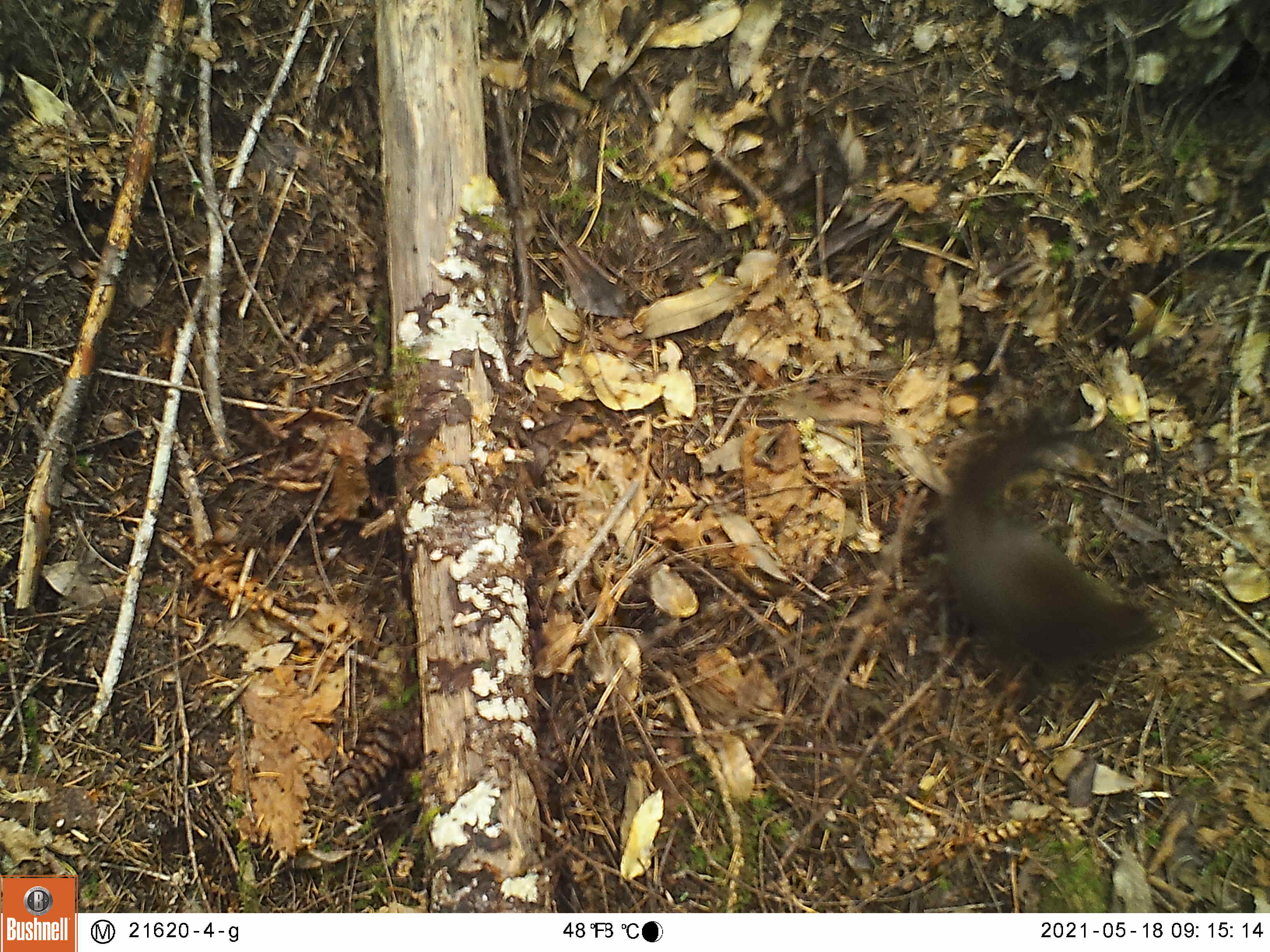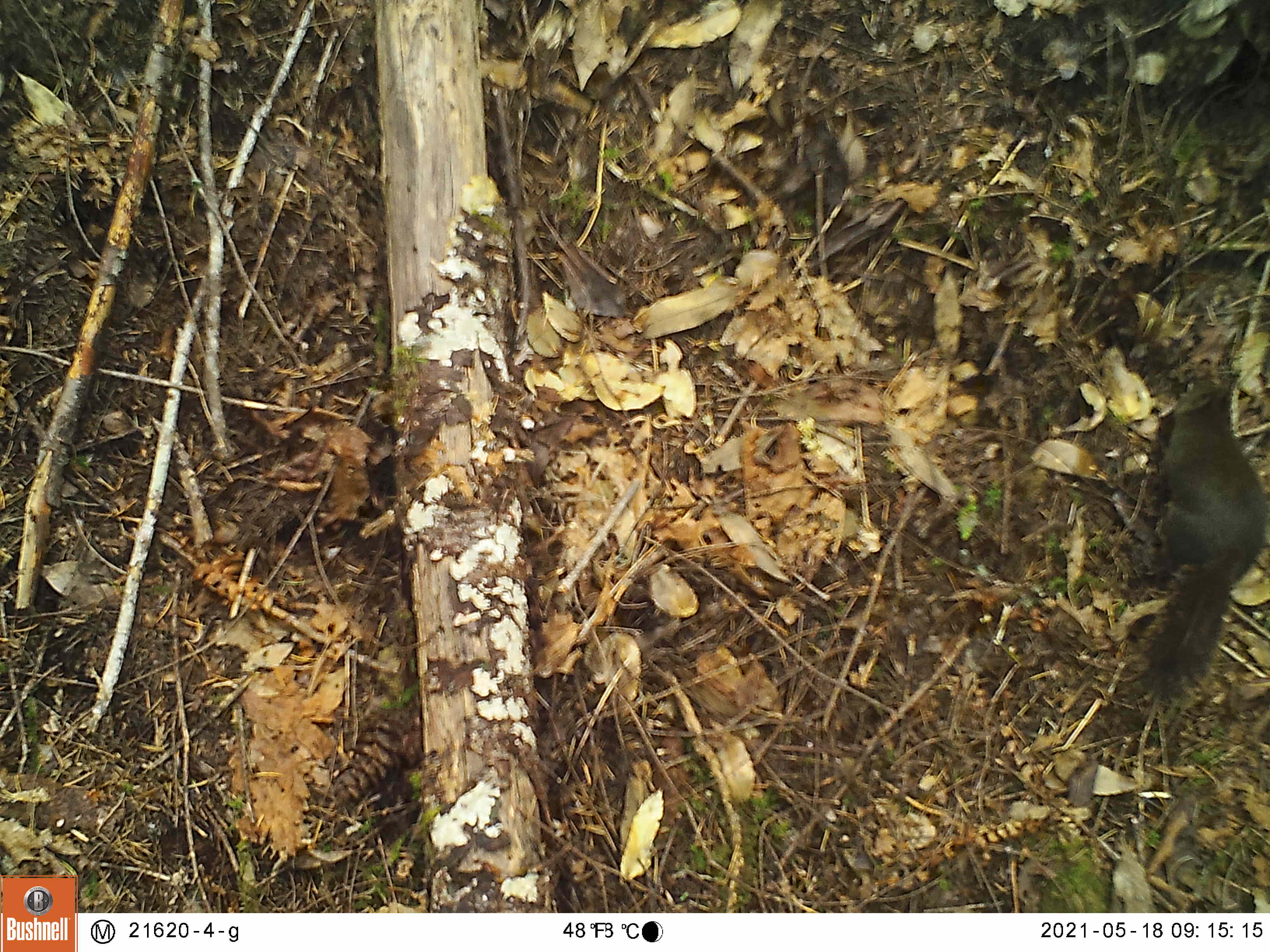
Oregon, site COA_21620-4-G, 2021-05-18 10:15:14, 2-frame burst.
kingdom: Animalia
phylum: Chordata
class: Mammalia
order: Rodentia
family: Sciuridae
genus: Tamiasciurus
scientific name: Tamiasciurus douglasii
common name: douglas squirrel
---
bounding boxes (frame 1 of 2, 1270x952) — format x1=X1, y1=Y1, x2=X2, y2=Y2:
douglas squirrel: x1=894, y1=398, x2=1179, y2=708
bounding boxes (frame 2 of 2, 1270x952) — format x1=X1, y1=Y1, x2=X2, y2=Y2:
douglas squirrel: x1=1112, y1=359, x2=1268, y2=710